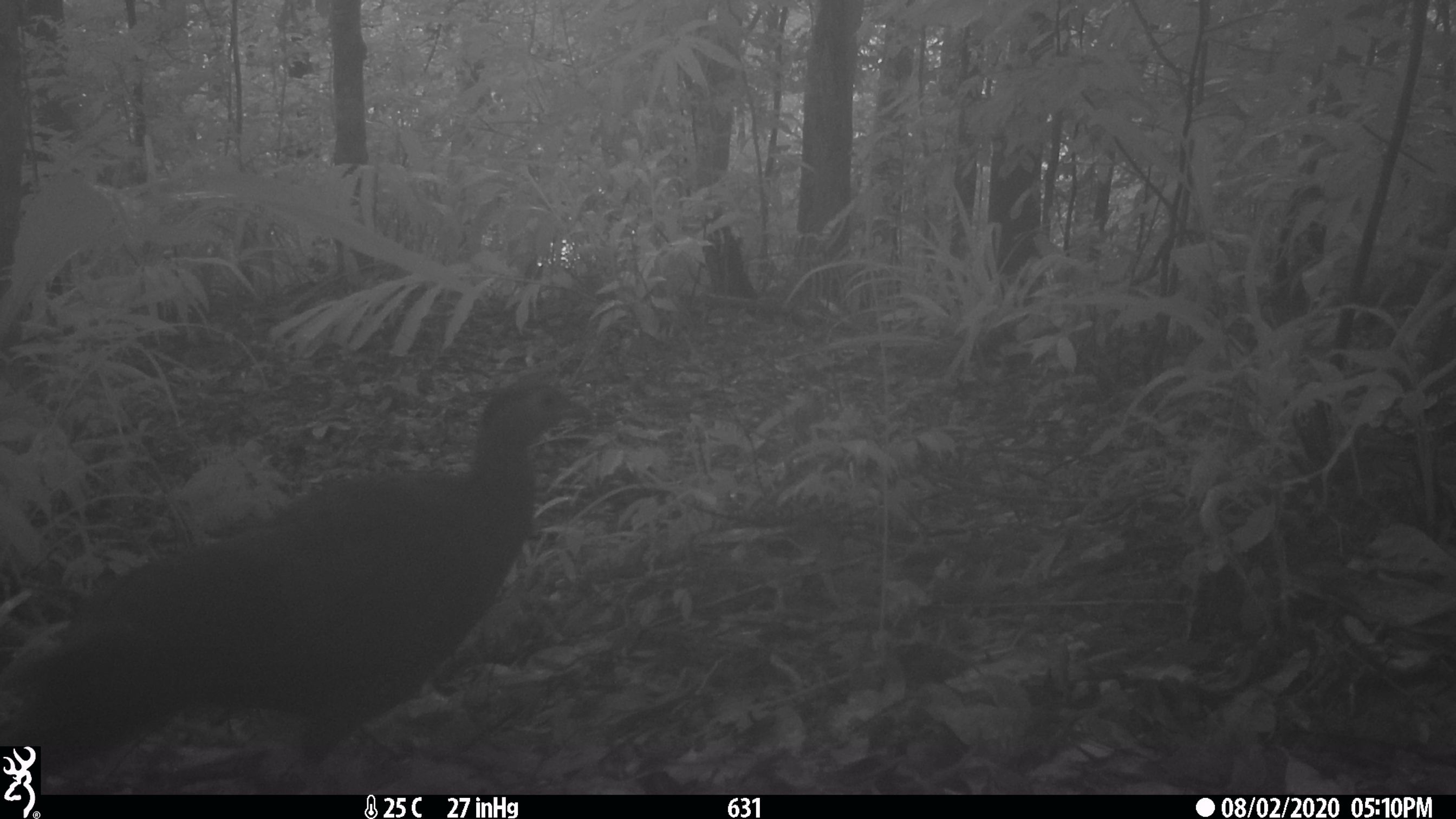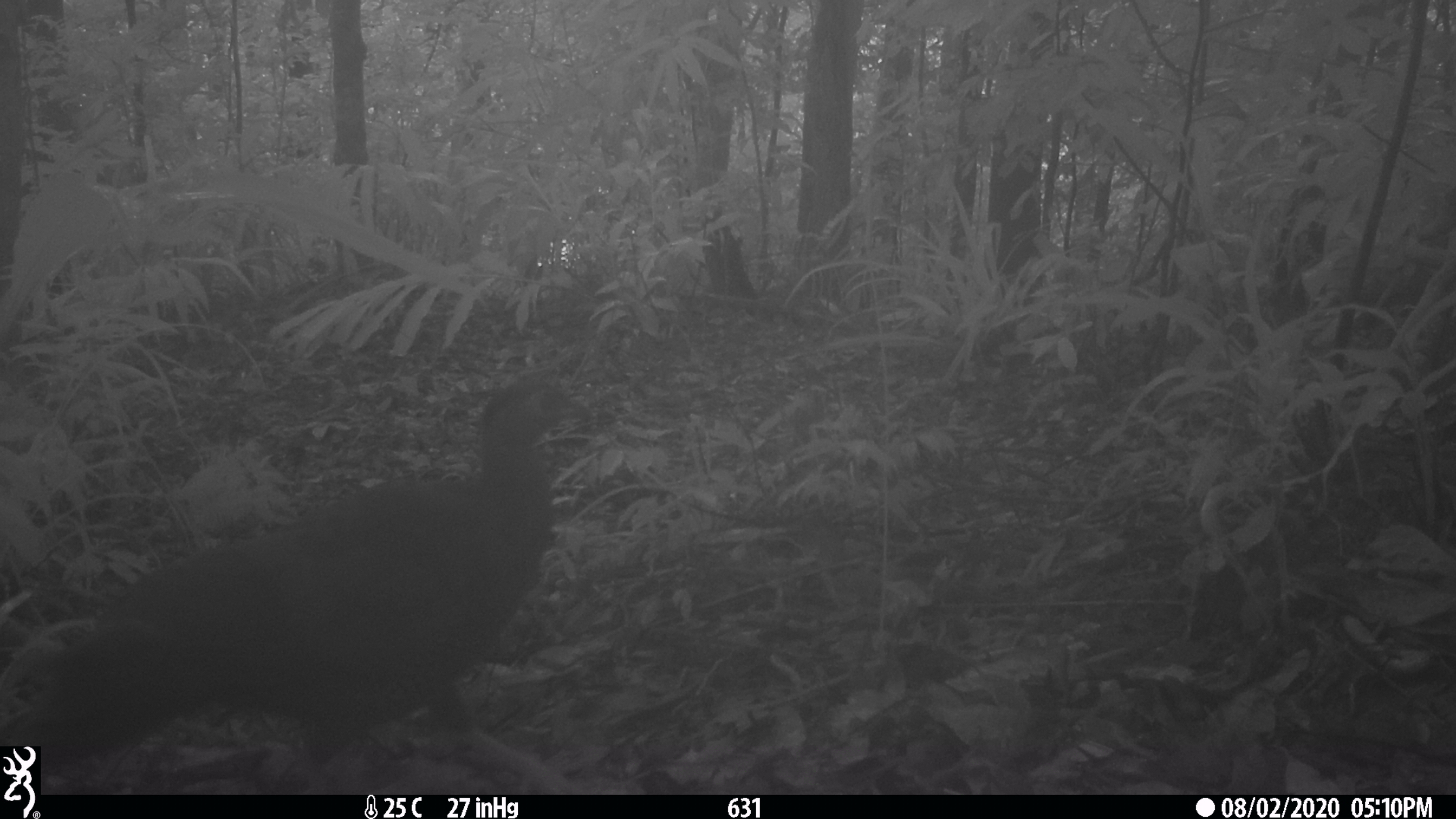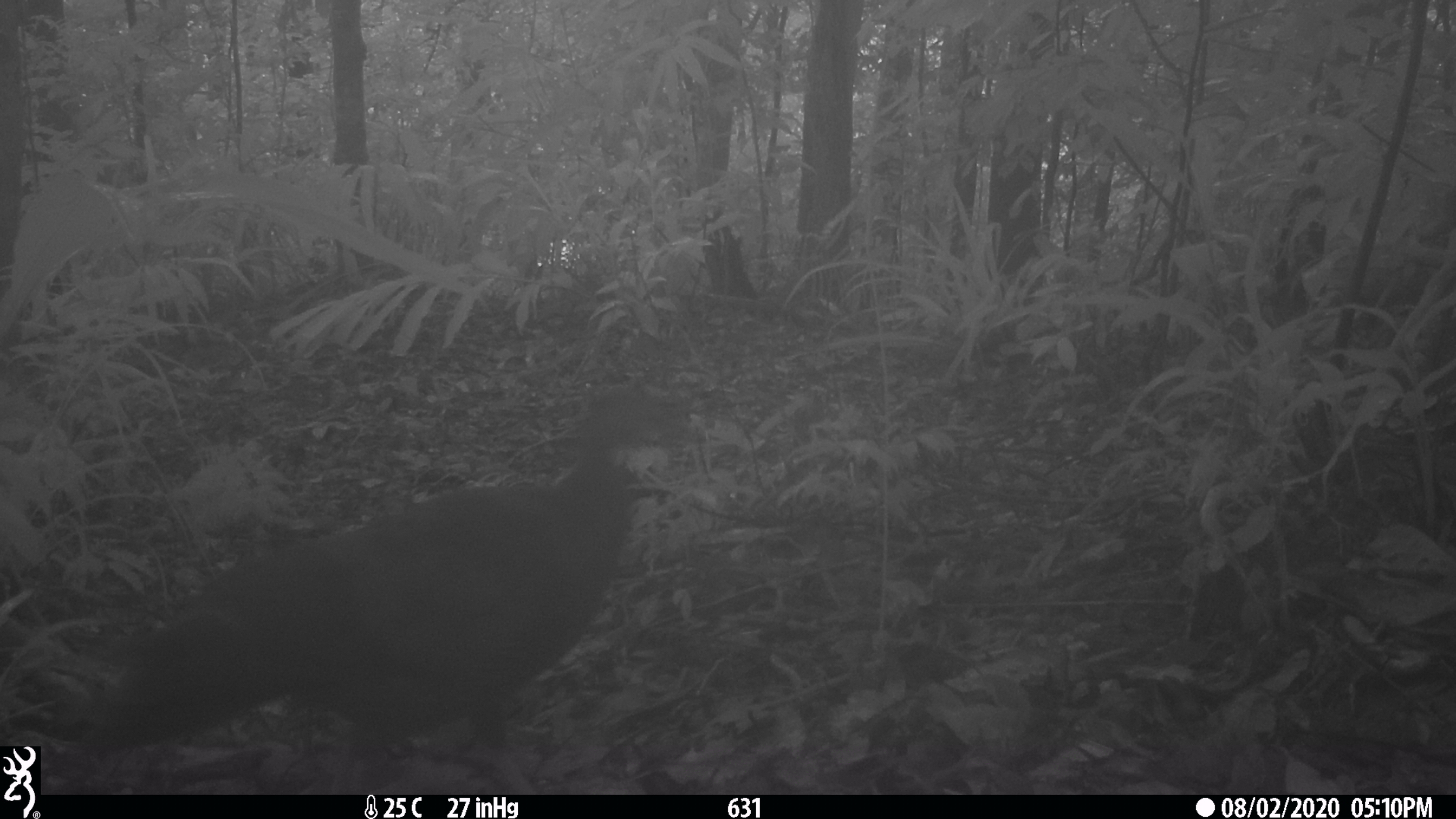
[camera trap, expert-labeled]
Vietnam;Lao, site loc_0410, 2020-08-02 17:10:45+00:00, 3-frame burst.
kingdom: Animalia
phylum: Chordata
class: Aves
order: Galliformes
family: Phasianidae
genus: Lophura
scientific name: Lophura nycthemera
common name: silver pheasant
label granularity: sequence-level